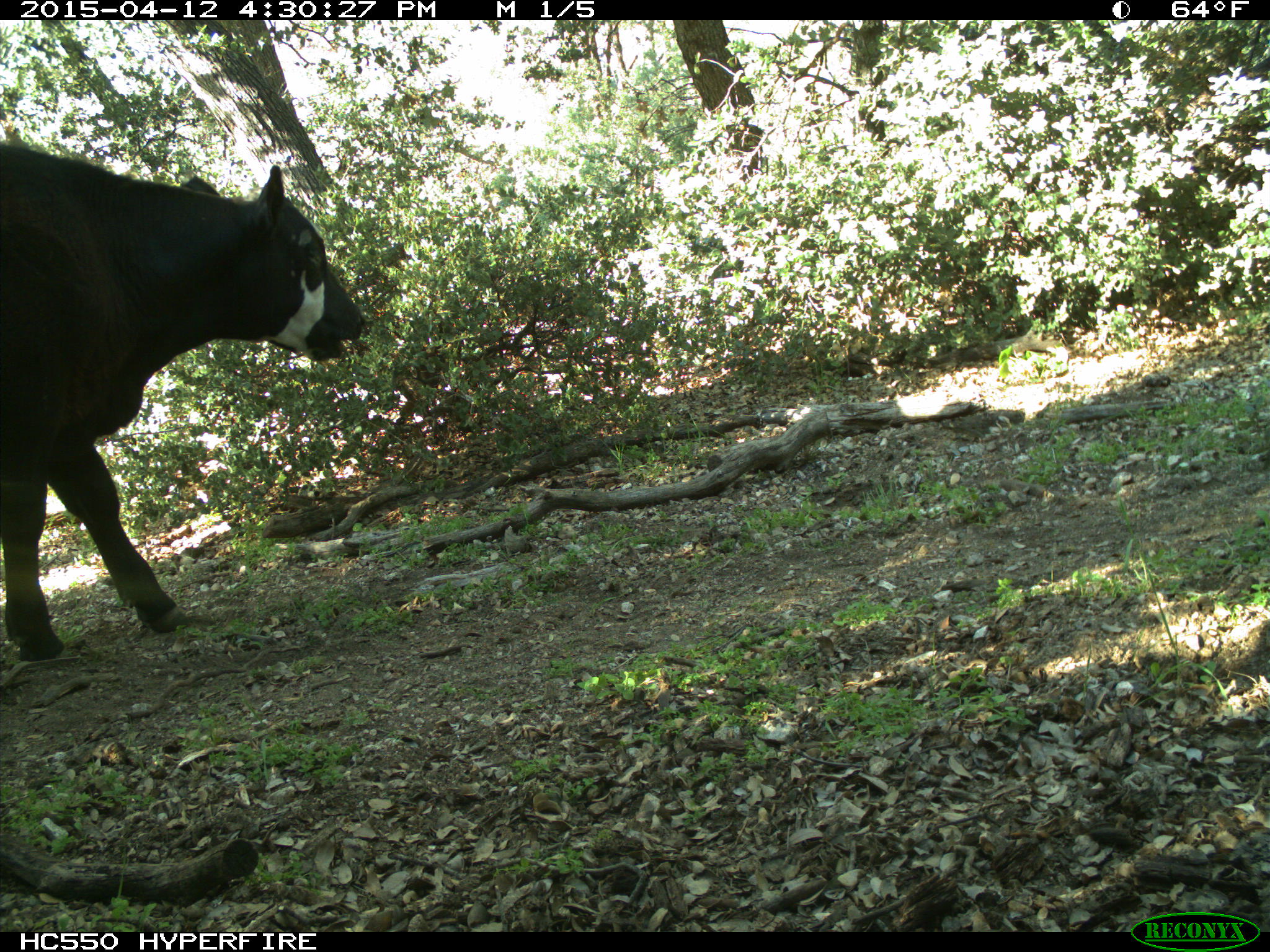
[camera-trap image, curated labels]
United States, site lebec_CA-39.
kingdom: Animalia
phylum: Chordata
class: Mammalia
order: Artiodactyla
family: Bovidae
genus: Bos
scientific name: Bos taurus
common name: domestic cow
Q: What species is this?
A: Bos taurus (domestic cow).